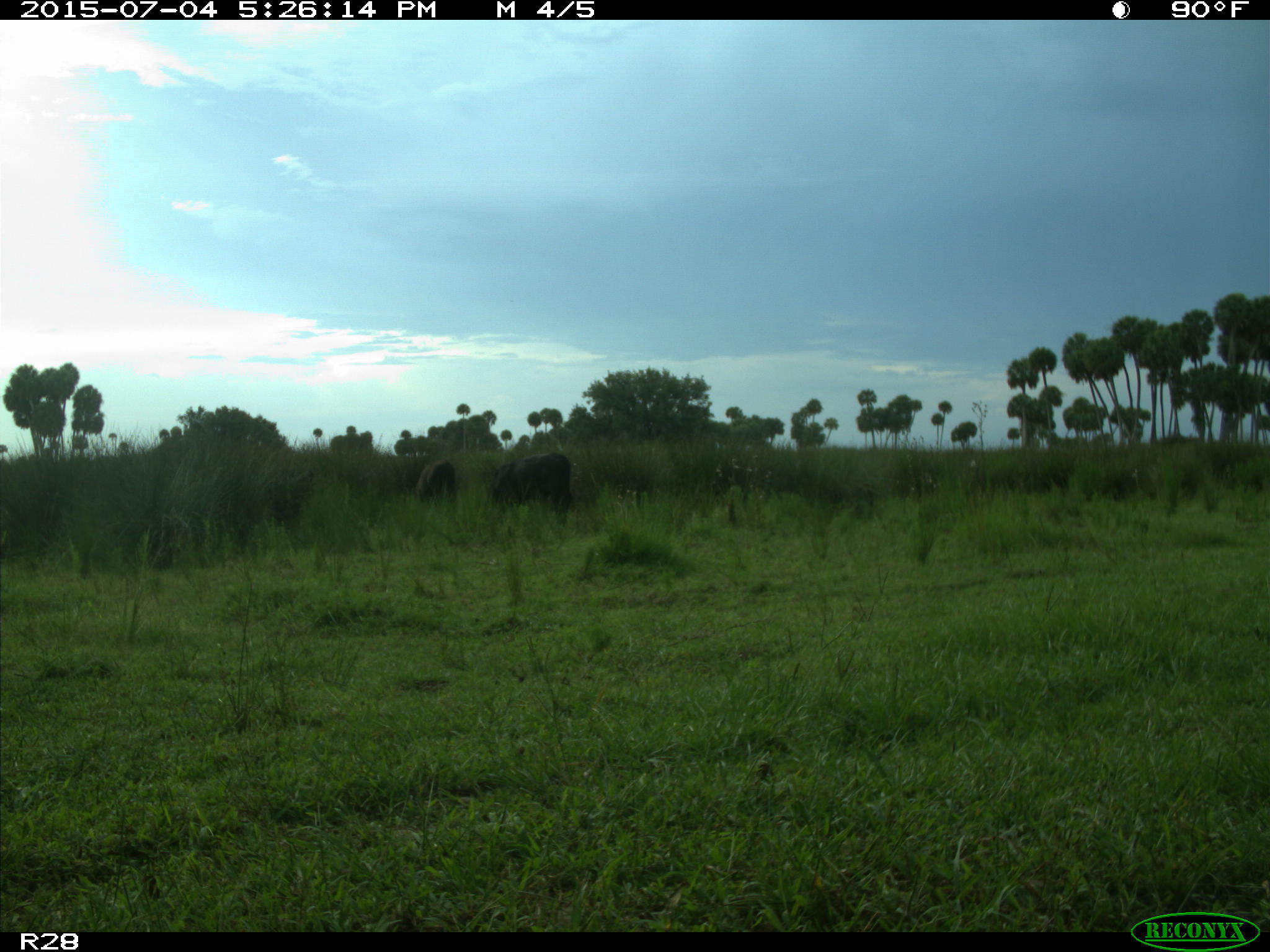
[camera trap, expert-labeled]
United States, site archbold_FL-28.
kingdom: Animalia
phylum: Chordata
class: Mammalia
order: Artiodactyla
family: Bovidae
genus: Bos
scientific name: Bos taurus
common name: domestic cow